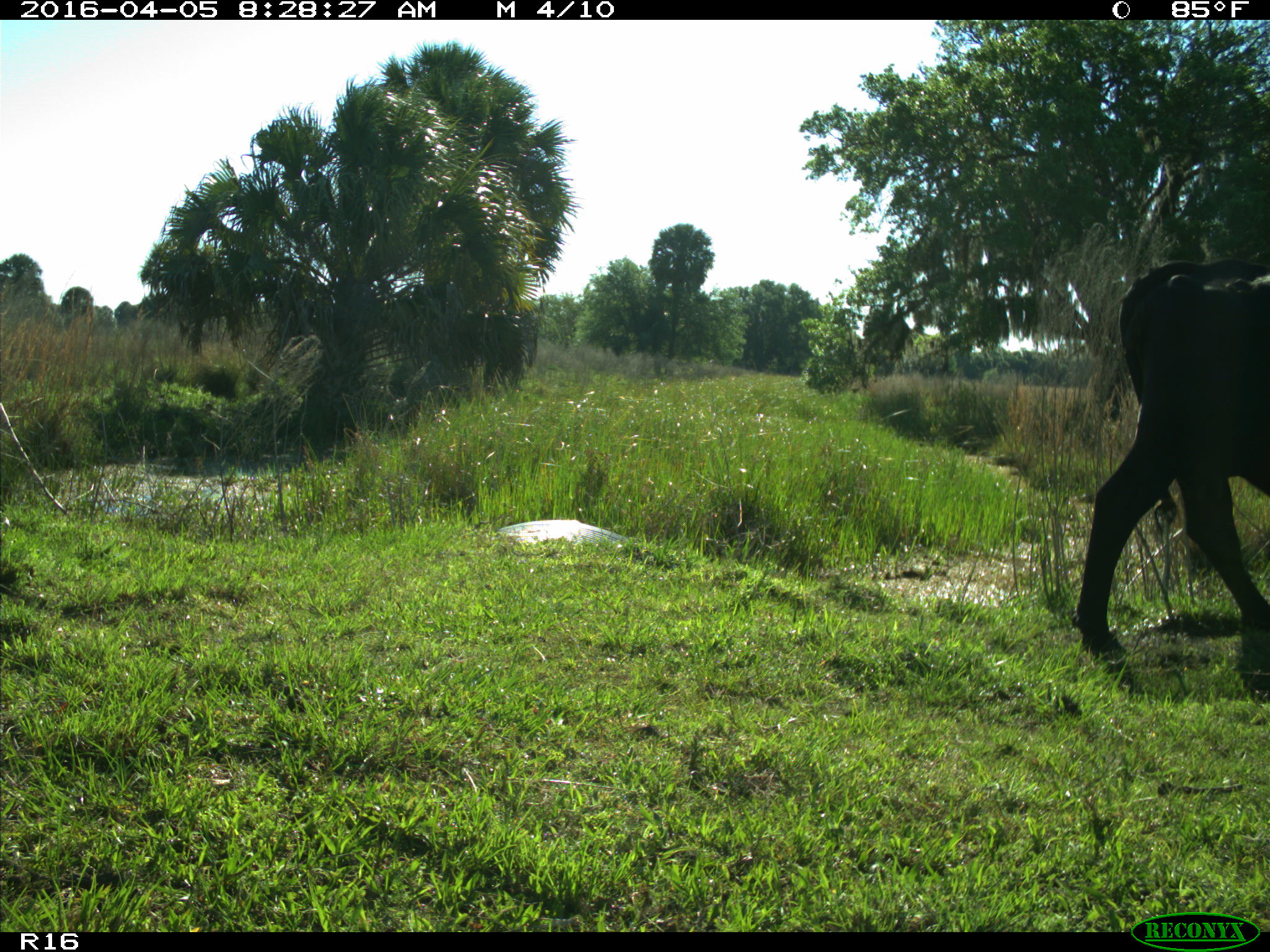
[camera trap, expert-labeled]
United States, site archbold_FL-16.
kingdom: Animalia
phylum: Chordata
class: Mammalia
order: Artiodactyla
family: Bovidae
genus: Bos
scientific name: Bos taurus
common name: domestic cow